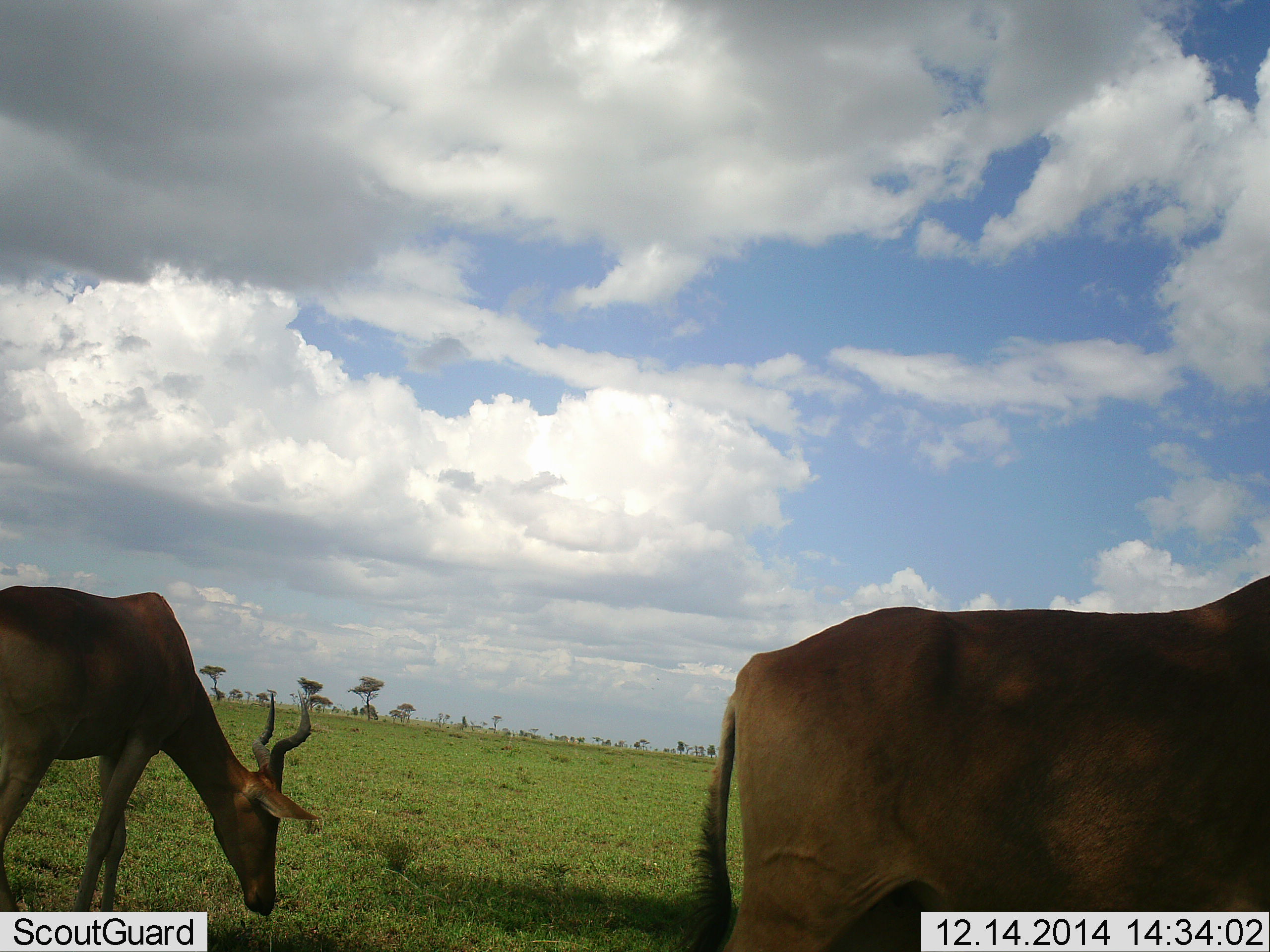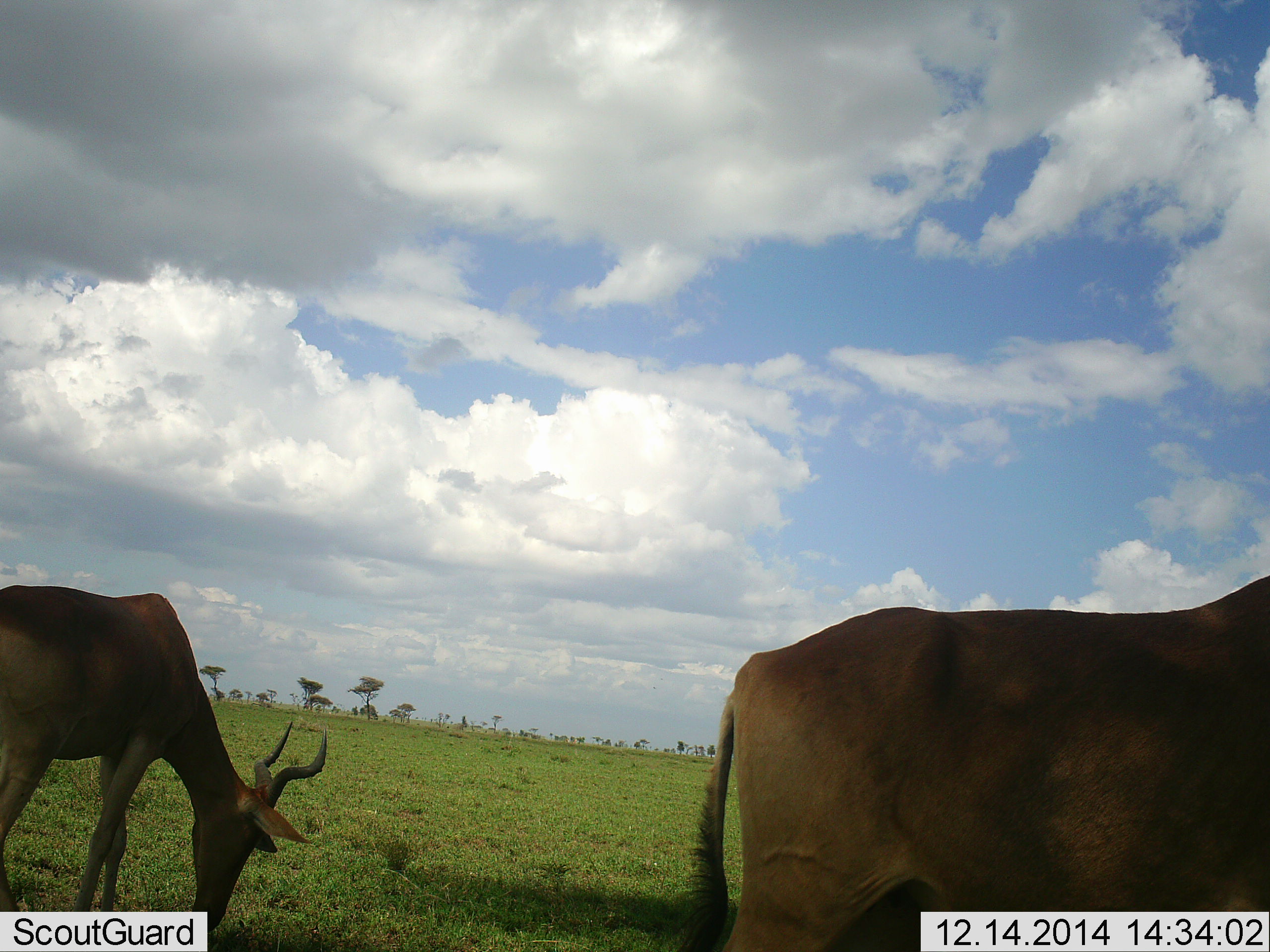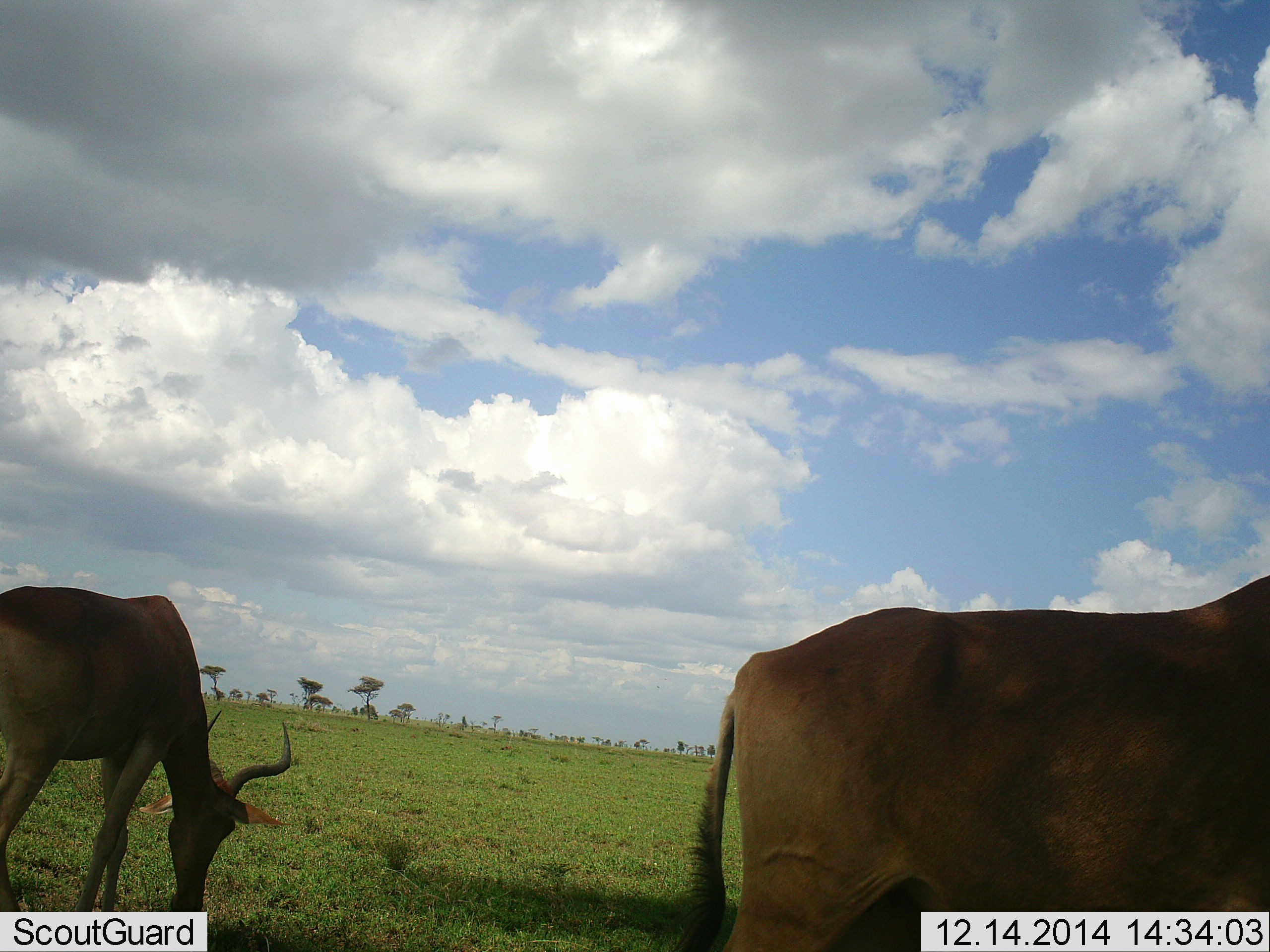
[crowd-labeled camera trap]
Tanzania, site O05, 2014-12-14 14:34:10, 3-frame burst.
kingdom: Animalia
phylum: Chordata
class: Mammalia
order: Artiodactyla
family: Bovidae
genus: Alcelaphus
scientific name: Alcelaphus buselaphus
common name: hartebeest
Hartebeest (Alcelaphus buselaphus), count 2. Behavior (volunteer vote fractions): standing 80%, resting 0%, moving 0%, interacting 0%. Young present (vote fraction): 0%. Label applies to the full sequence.